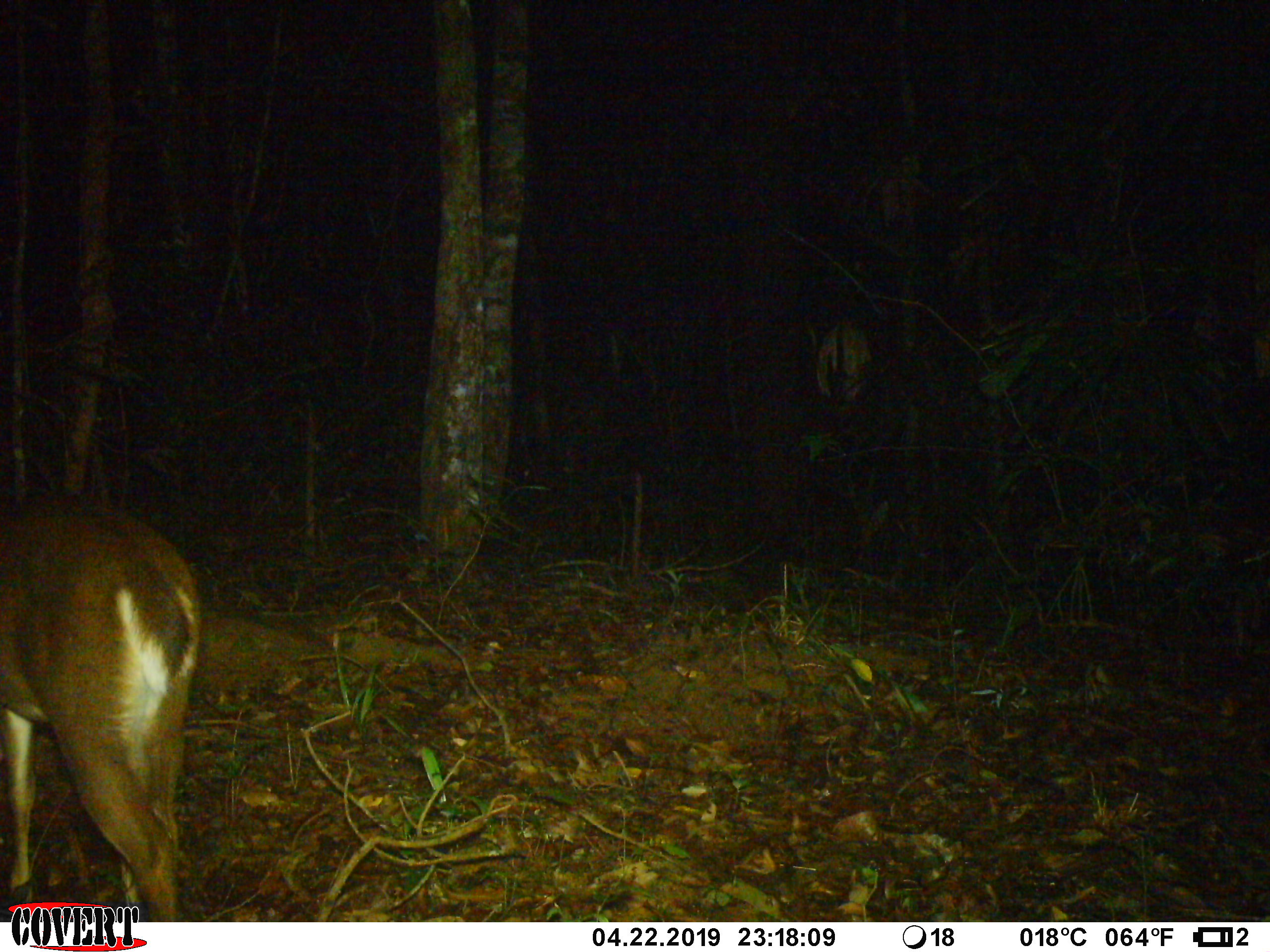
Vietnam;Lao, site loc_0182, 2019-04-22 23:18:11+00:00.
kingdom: Animalia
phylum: Chordata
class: Mammalia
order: Artiodactyla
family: Cervidae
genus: Muntiacus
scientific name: Muntiacus vuquangensis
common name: large-antlered muntjac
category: large antlered muntjac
Large antlered muntjac (large-antlered muntjac) (Muntiacus vuquangensis). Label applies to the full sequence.